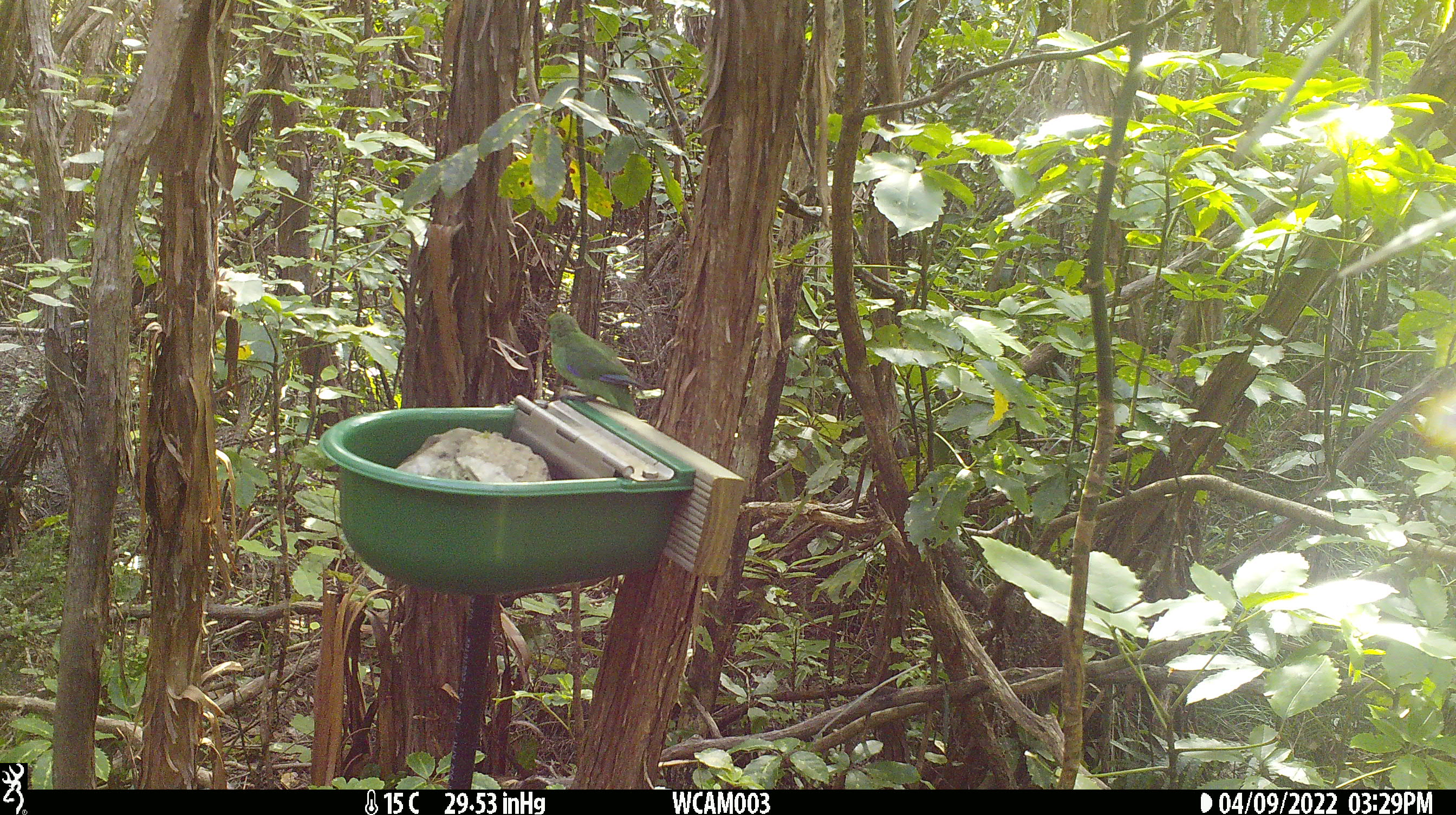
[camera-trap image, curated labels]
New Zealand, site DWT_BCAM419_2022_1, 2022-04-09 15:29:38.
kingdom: Animalia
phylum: Chordata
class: Aves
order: Psittaciformes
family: Psittaculidae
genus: Cyanoramphus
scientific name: Cyanoramphus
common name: parakeet